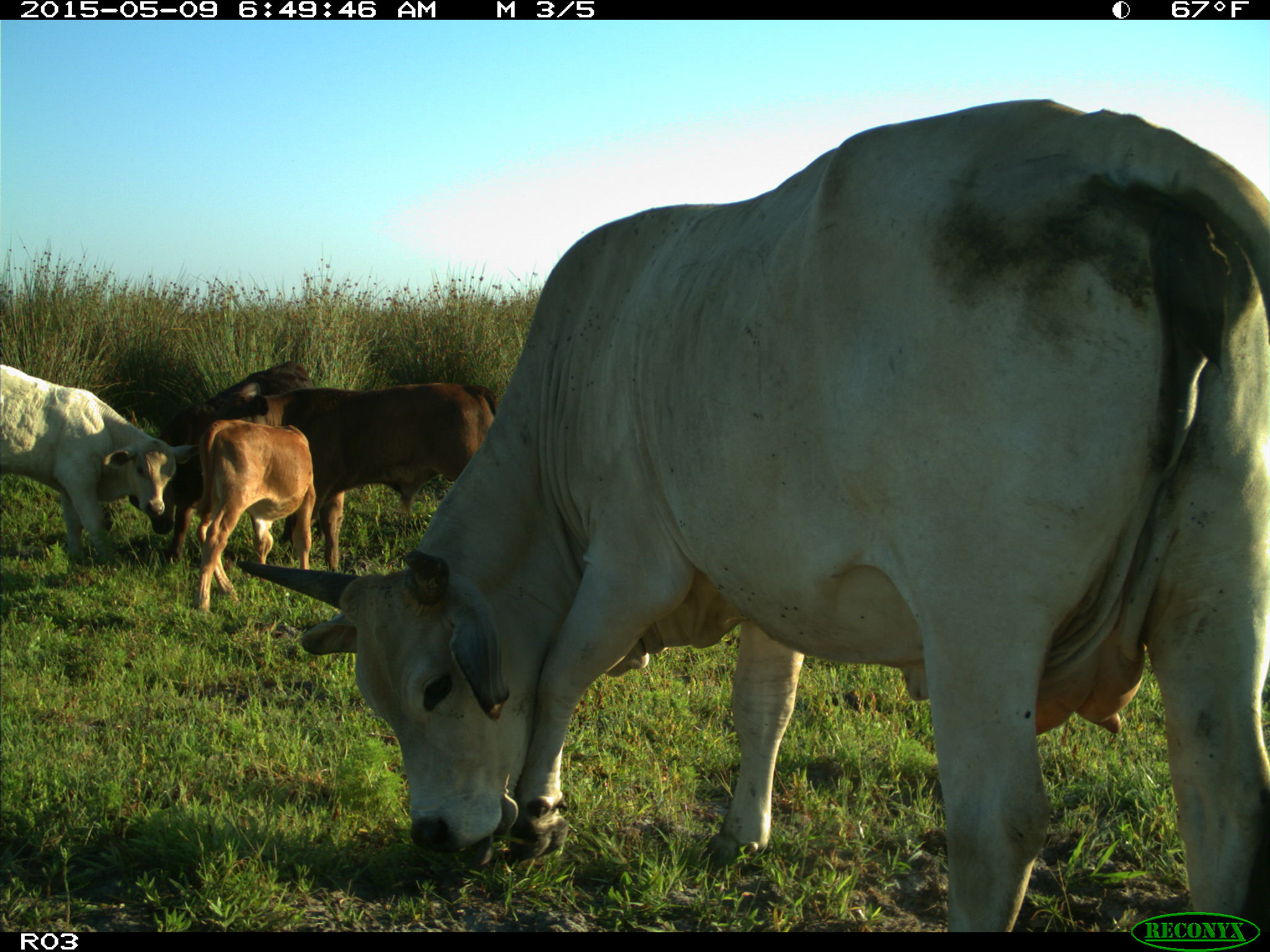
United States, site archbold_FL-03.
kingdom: Animalia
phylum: Chordata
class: Mammalia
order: Artiodactyla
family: Bovidae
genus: Bos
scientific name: Bos taurus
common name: domestic cow